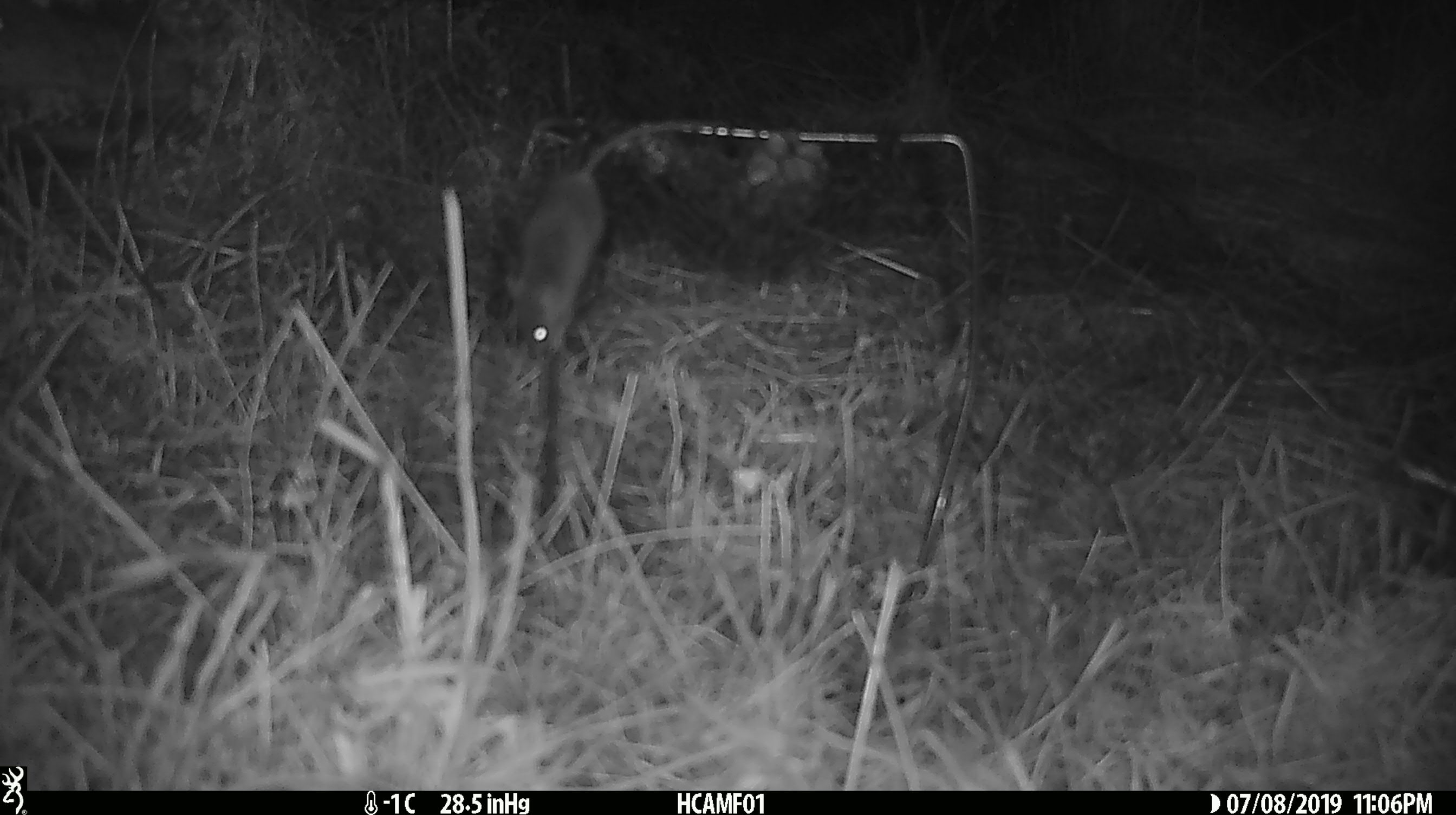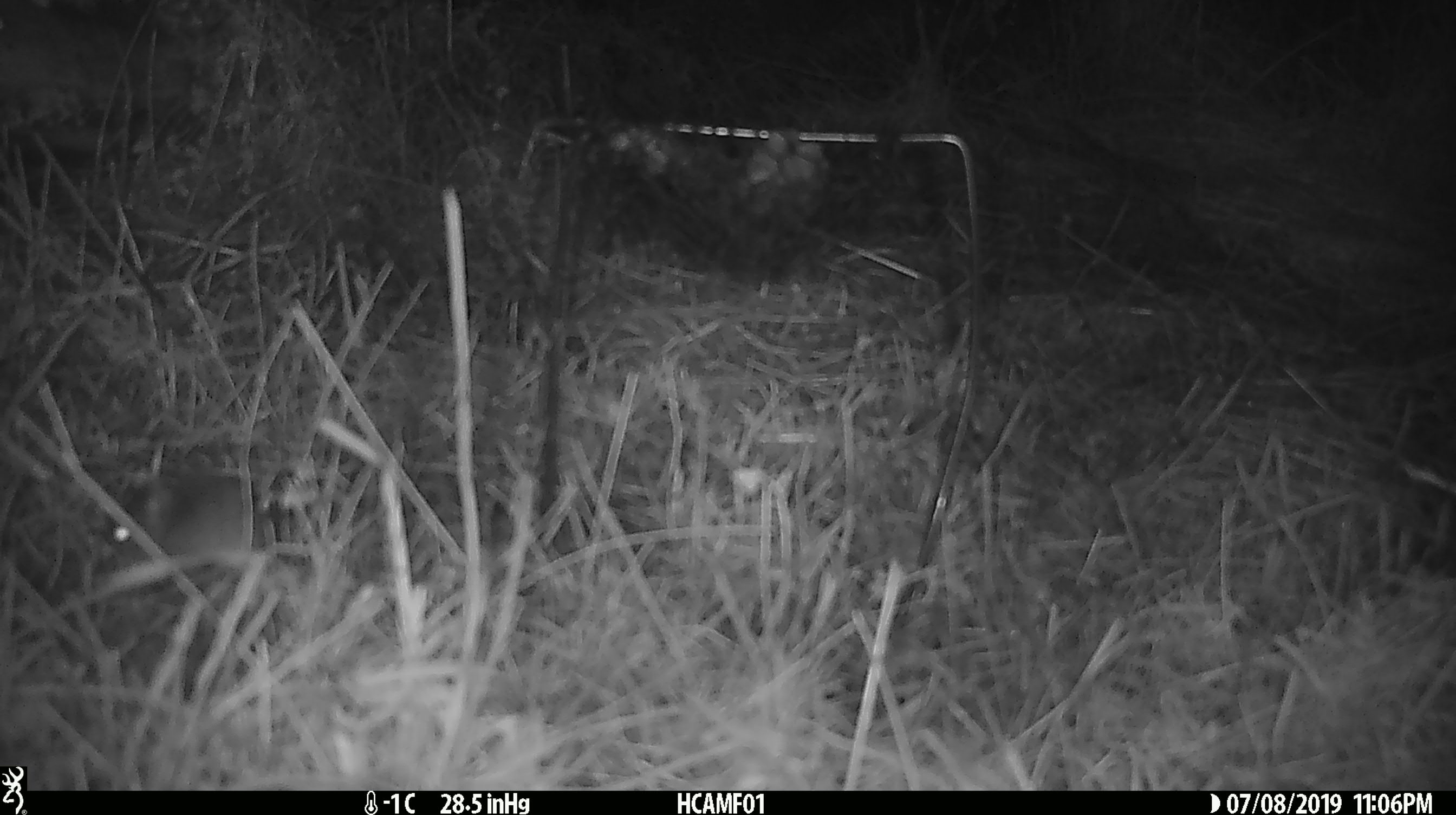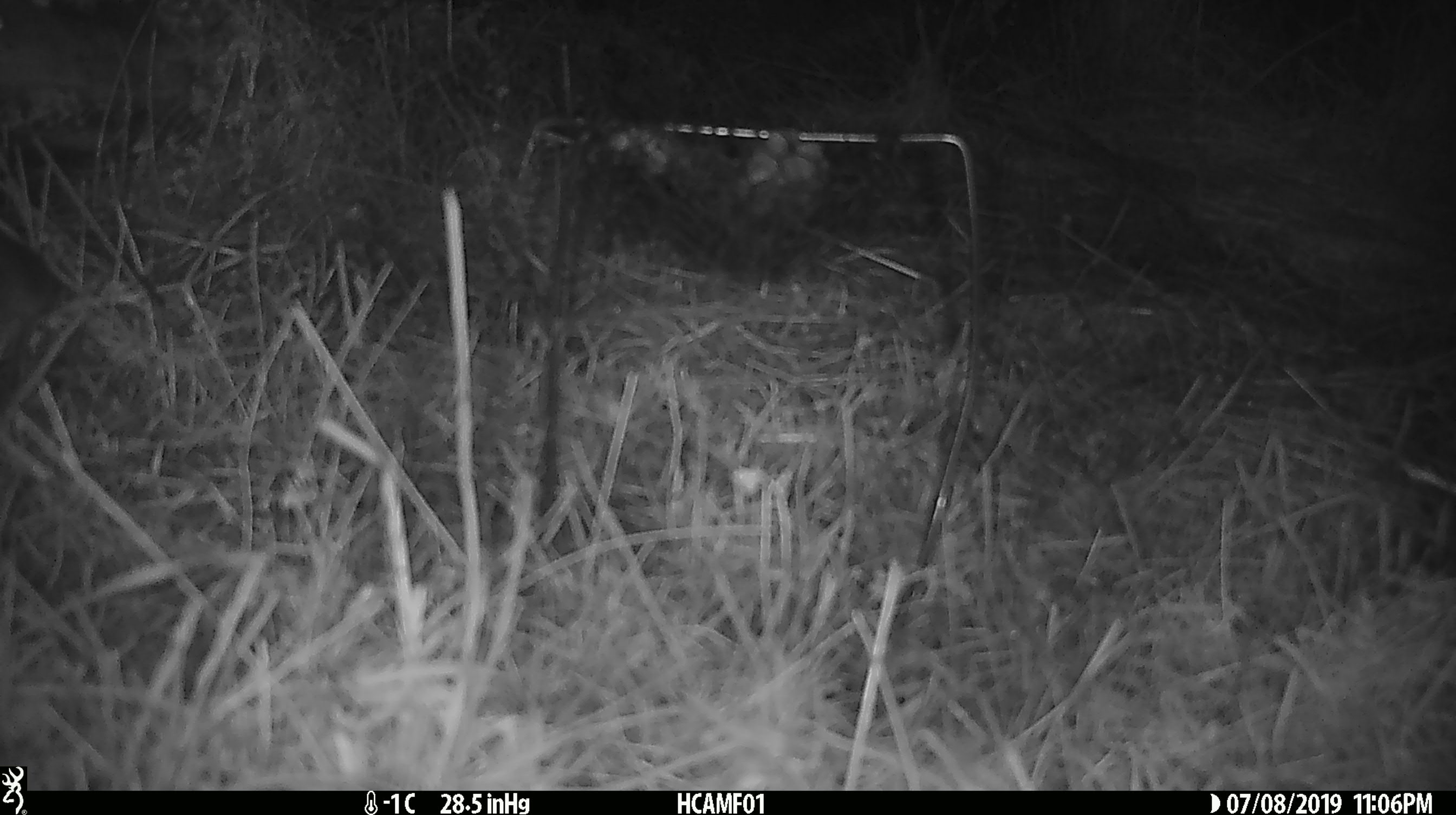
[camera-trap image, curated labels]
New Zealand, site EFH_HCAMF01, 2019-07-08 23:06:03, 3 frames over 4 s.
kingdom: Animalia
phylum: Chordata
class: Mammalia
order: Rodentia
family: Muridae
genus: Mus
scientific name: Mus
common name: mouse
Mouse (Mus).